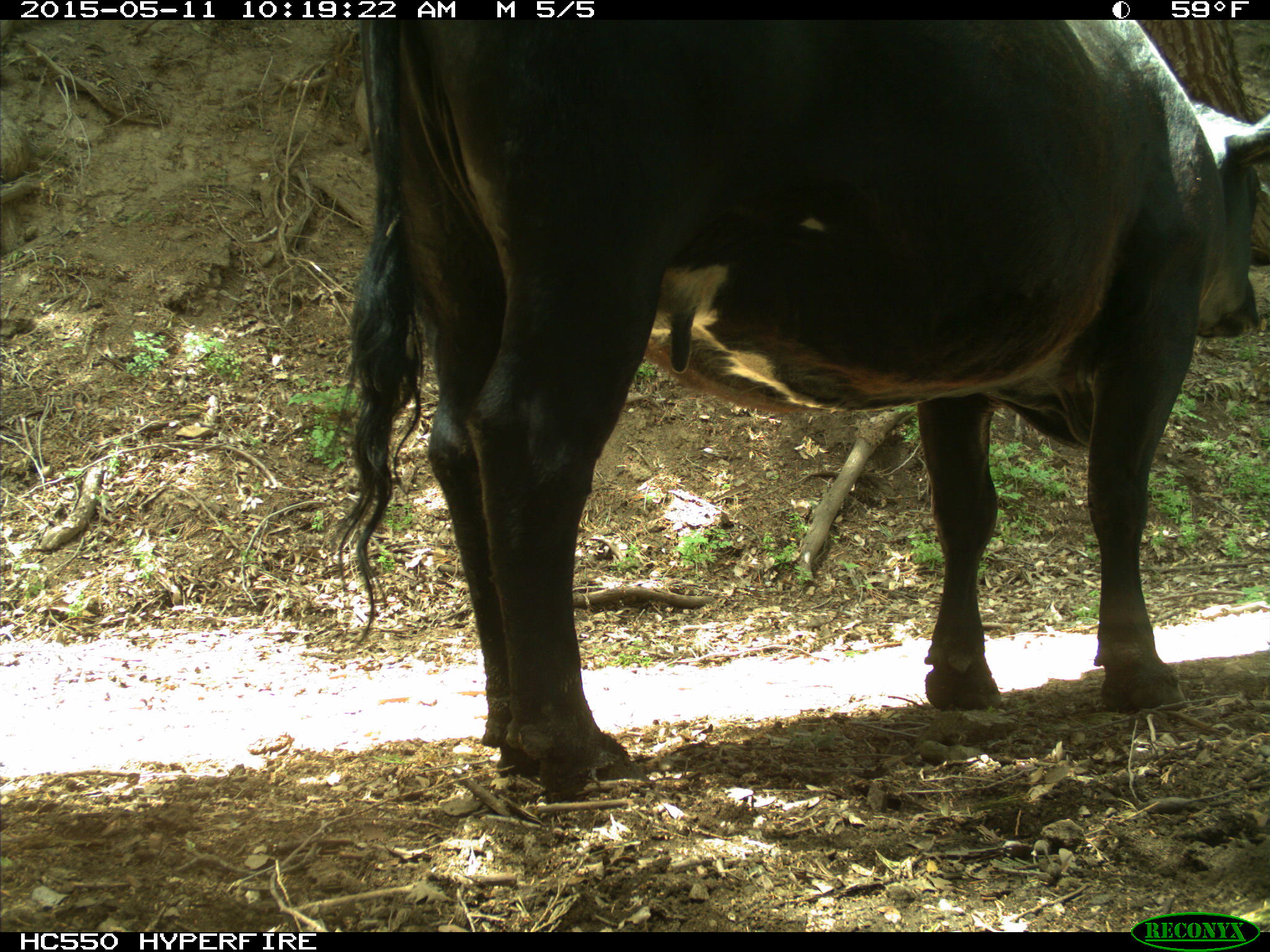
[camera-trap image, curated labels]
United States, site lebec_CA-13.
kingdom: Animalia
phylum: Chordata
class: Mammalia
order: Artiodactyla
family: Bovidae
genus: Bos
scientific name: Bos taurus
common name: domestic cow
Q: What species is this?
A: Bos taurus (domestic cow).